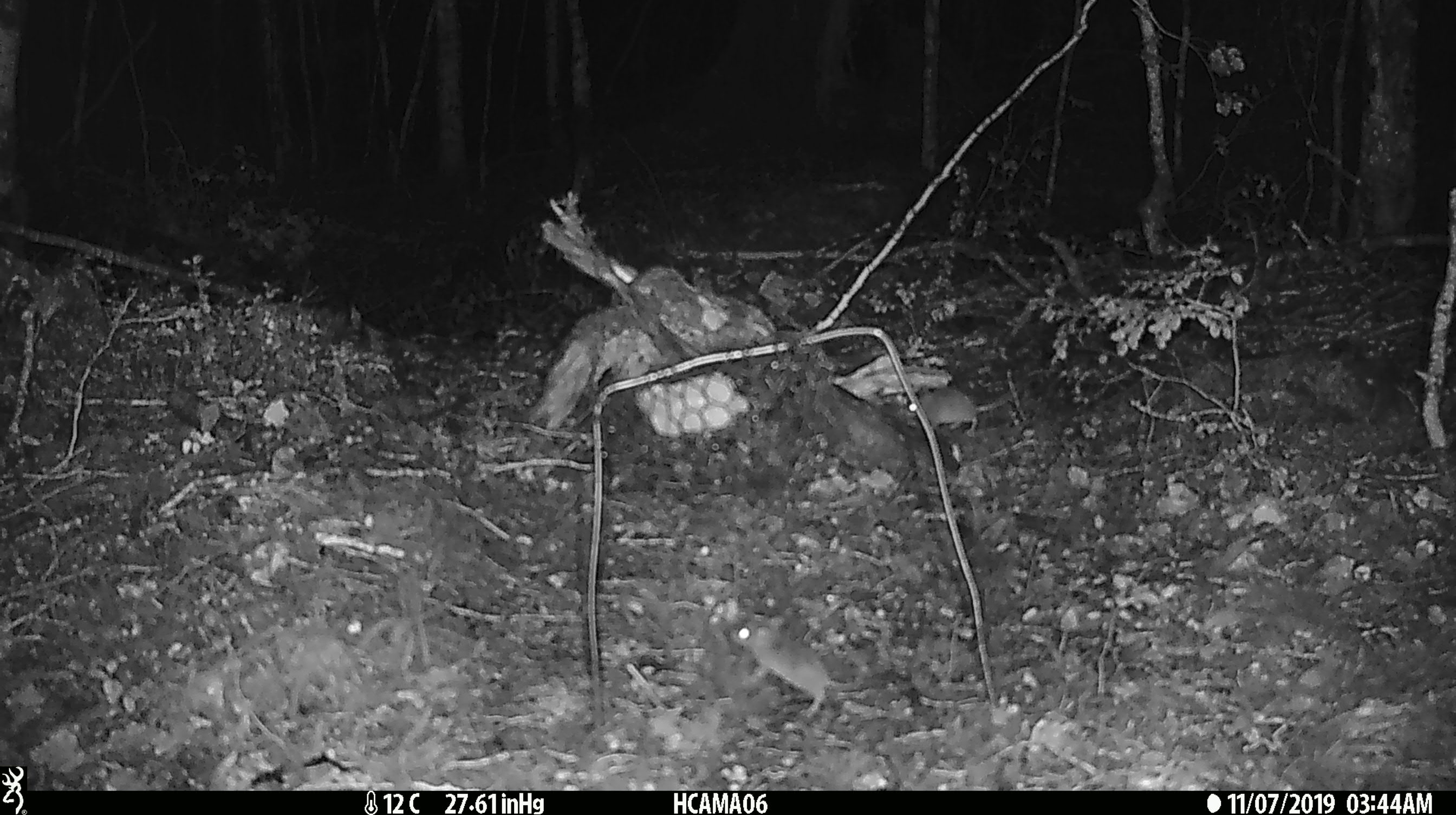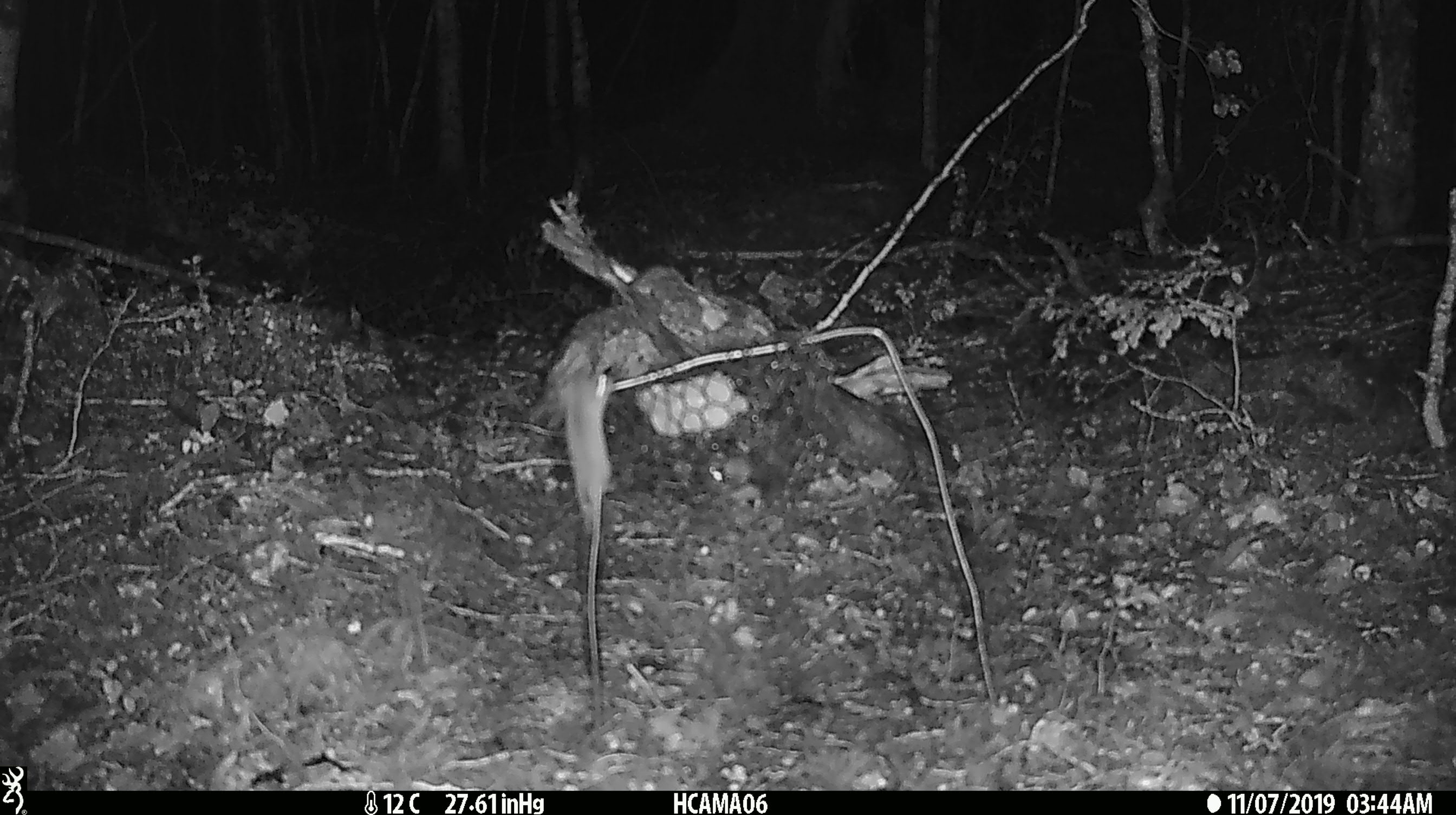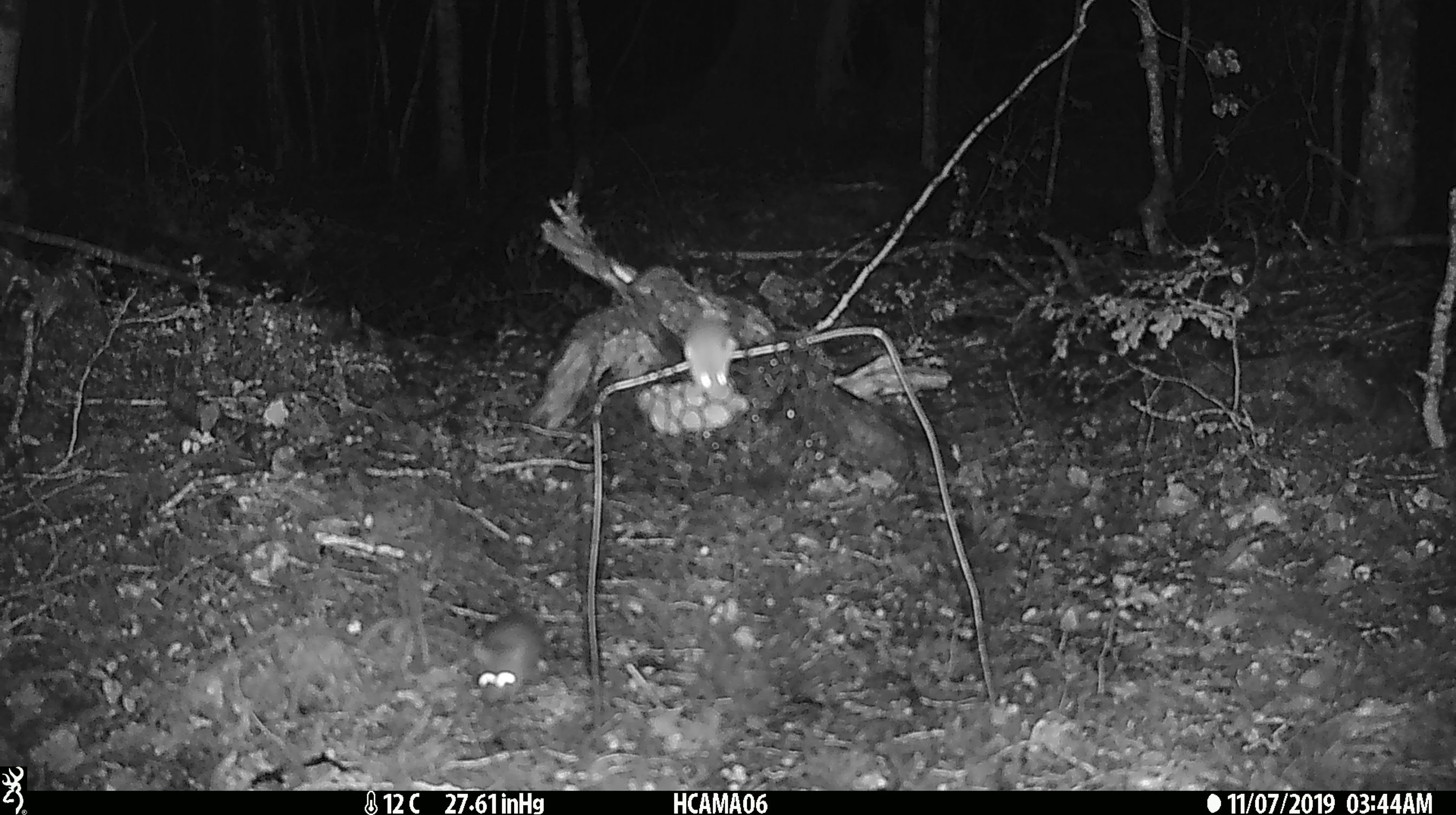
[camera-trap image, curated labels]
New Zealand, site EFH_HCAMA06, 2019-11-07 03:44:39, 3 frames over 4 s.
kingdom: Animalia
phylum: Chordata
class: Mammalia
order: Rodentia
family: Muridae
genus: Mus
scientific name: Mus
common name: mouse